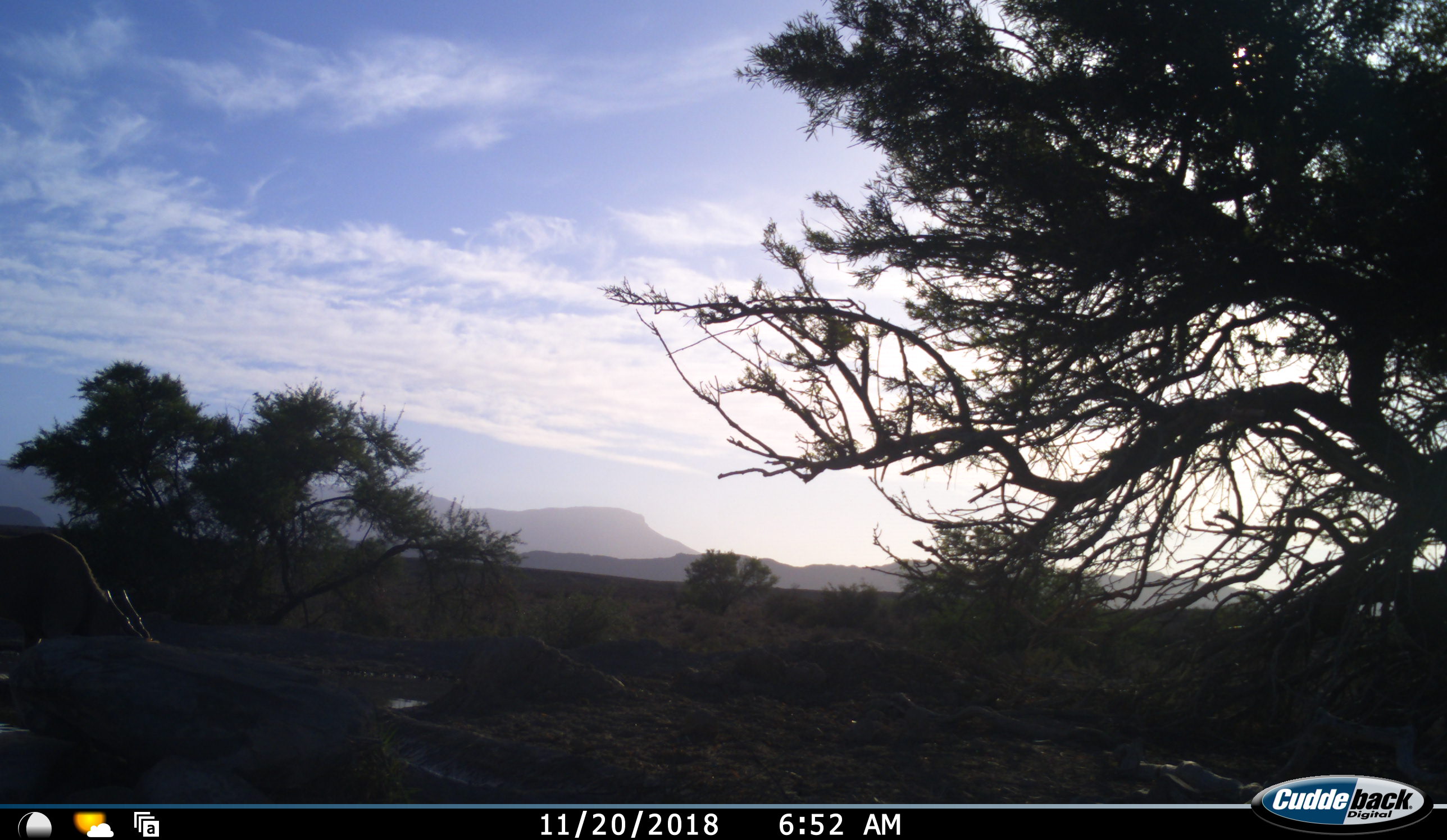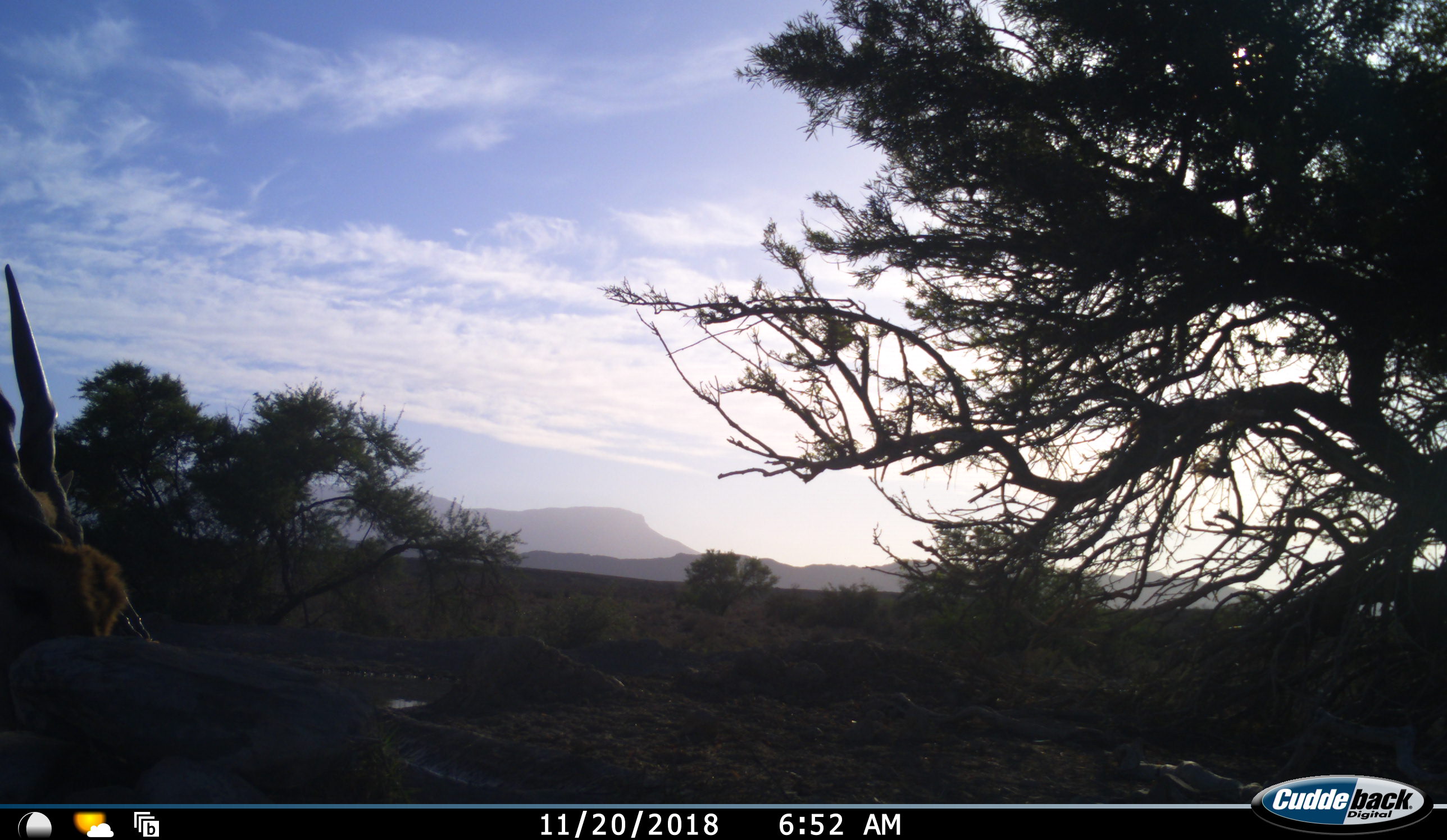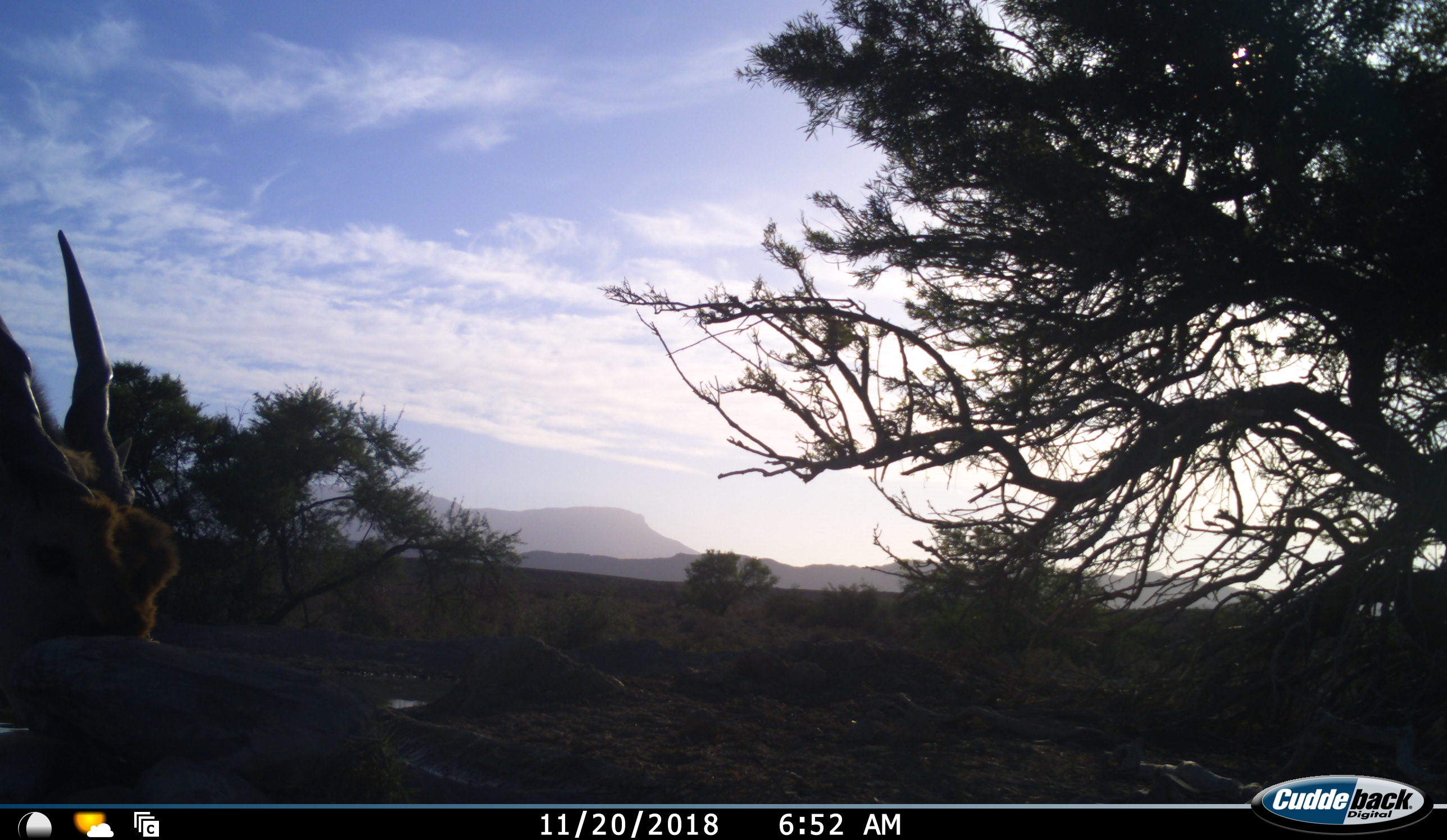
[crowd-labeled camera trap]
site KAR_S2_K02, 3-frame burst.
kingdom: Animalia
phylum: Chordata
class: Mammalia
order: Artiodactyla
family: Bovidae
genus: Tragelaphus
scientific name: Tragelaphus oryx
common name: eland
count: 2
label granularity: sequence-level